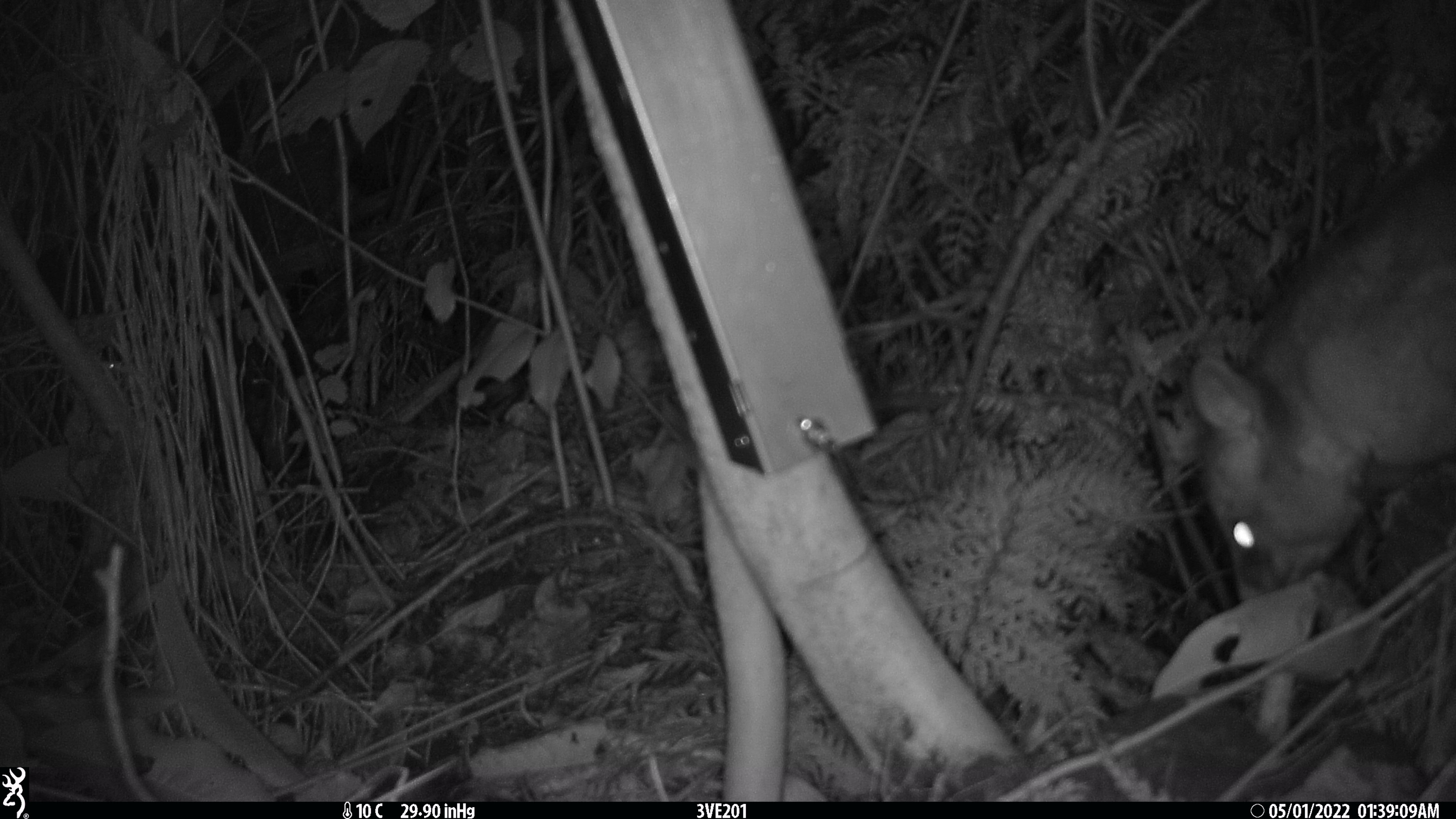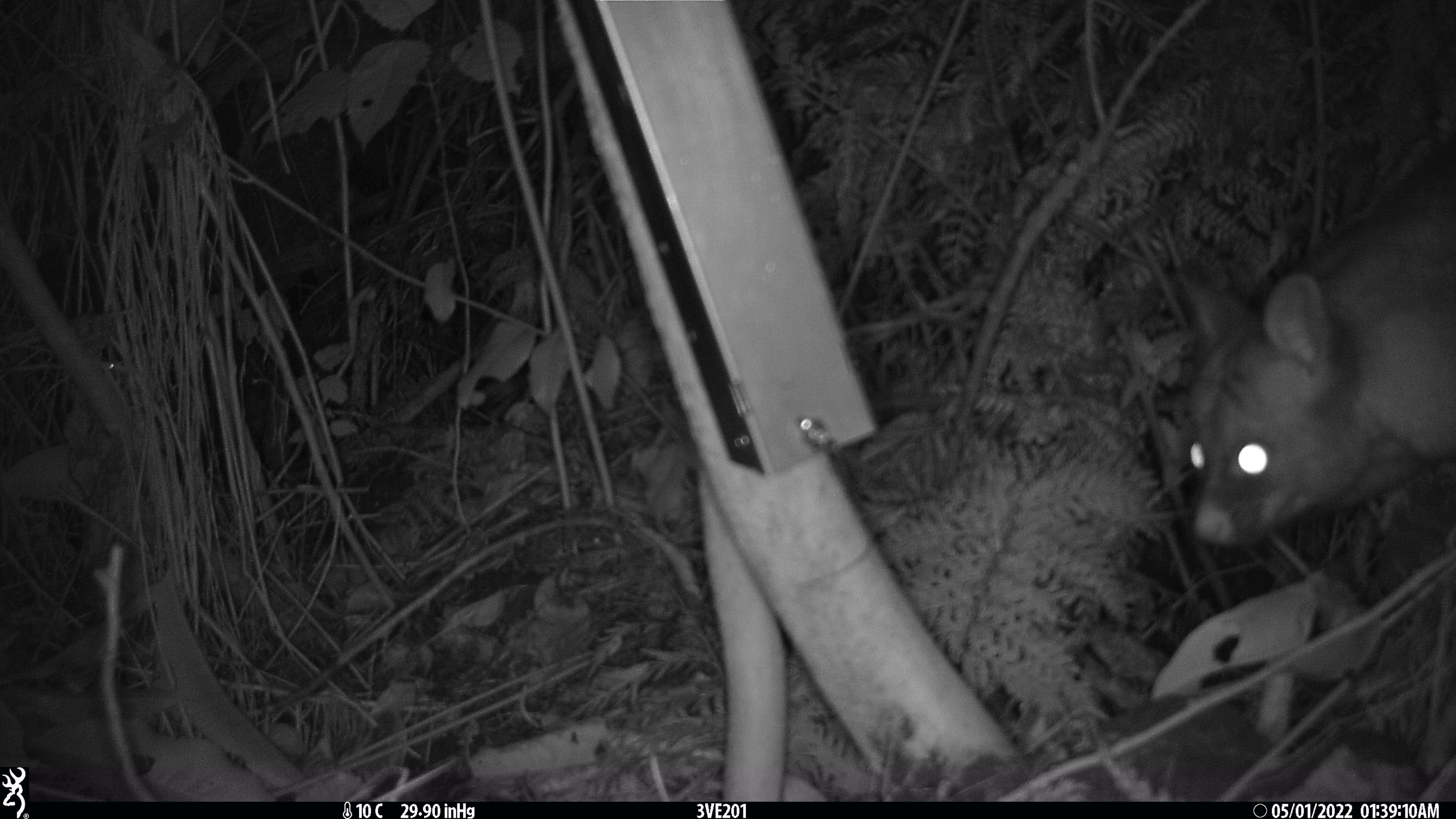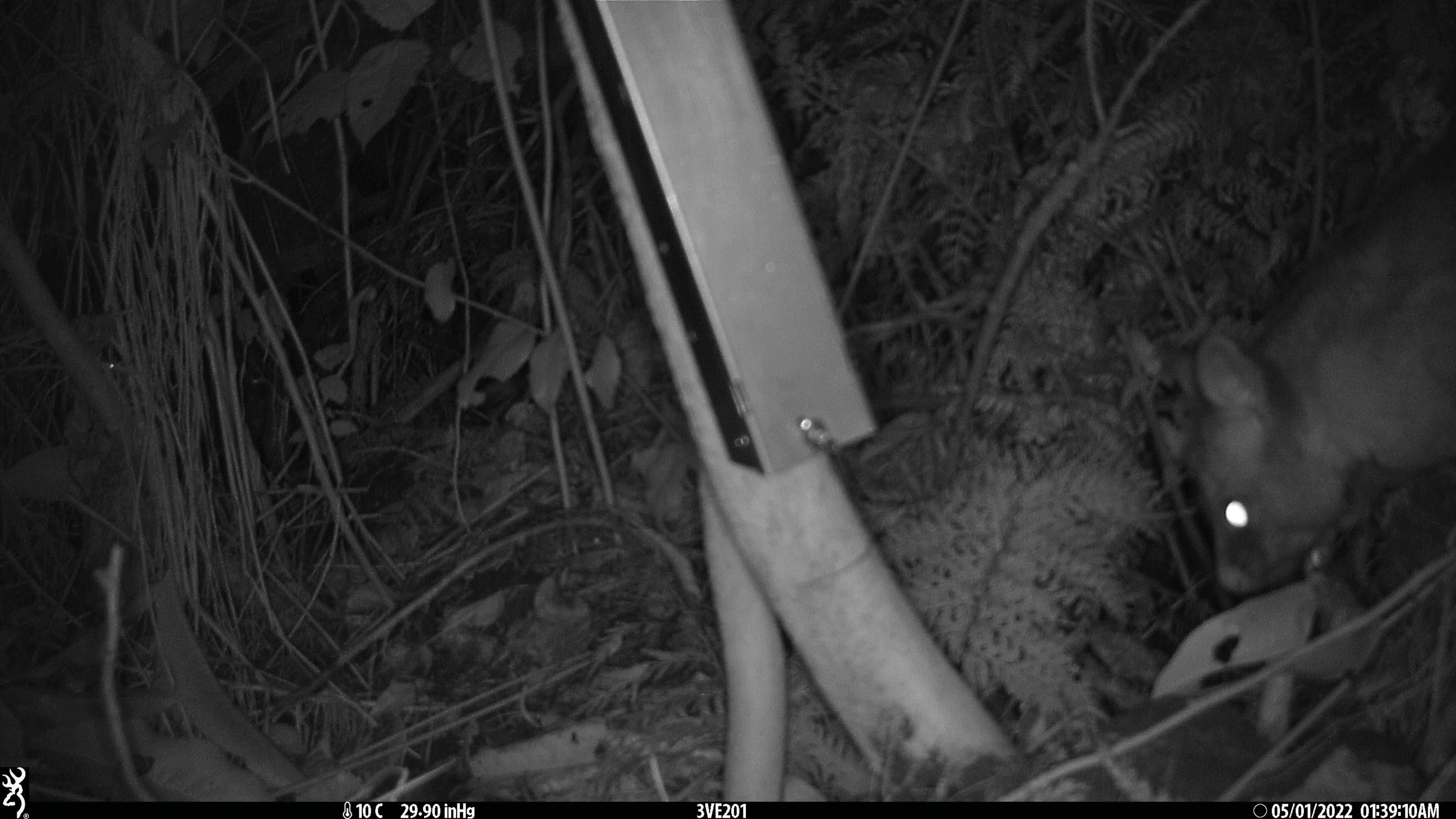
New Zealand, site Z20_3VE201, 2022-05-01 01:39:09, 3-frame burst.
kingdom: Animalia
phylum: Chordata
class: Mammalia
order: Diprotodontia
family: Phalangeridae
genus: Trichosurus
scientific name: Trichosurus vulpecula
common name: common brushtail possum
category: possum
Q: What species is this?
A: Possum (common brushtail possum) (Trichosurus vulpecula).